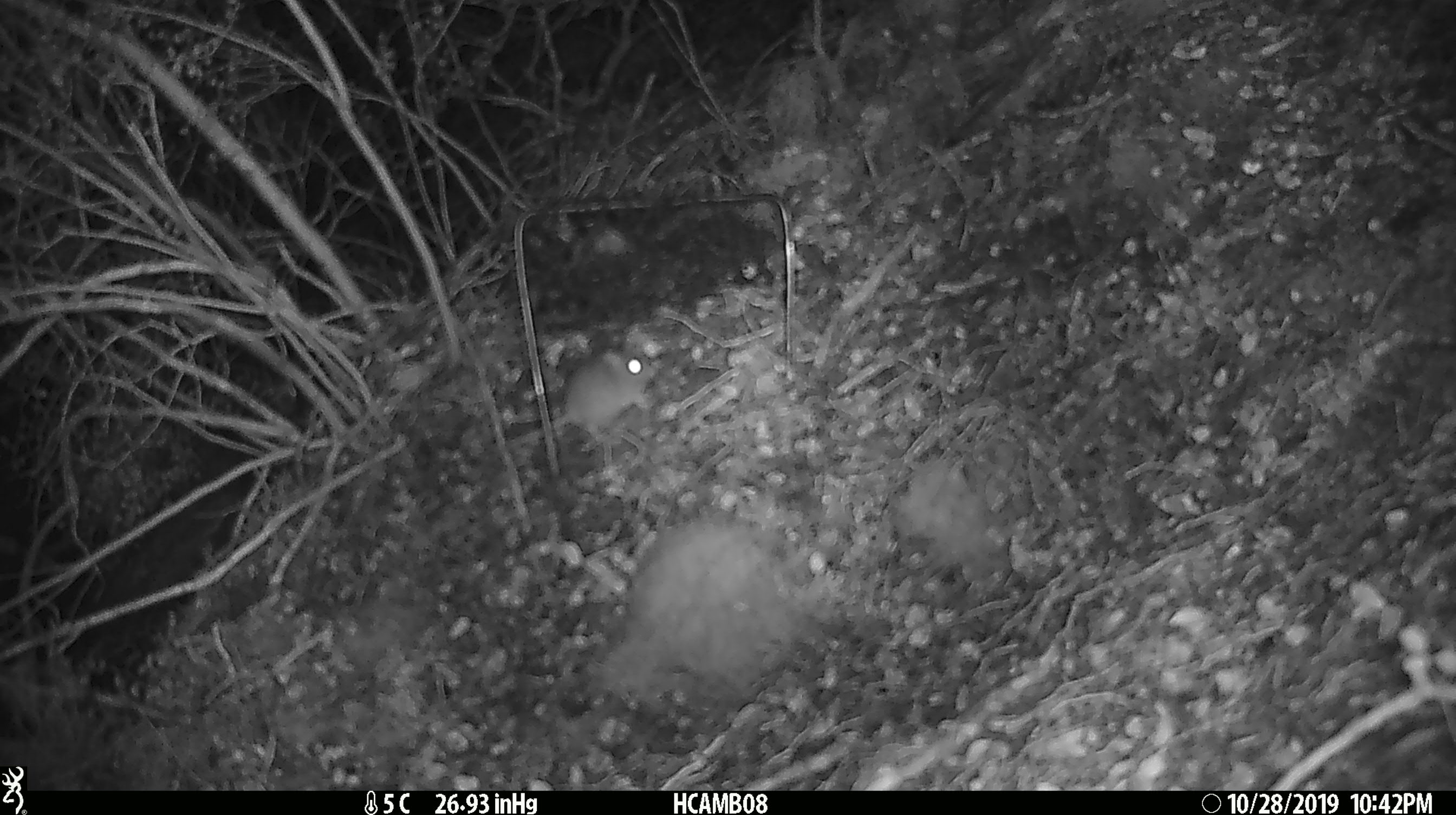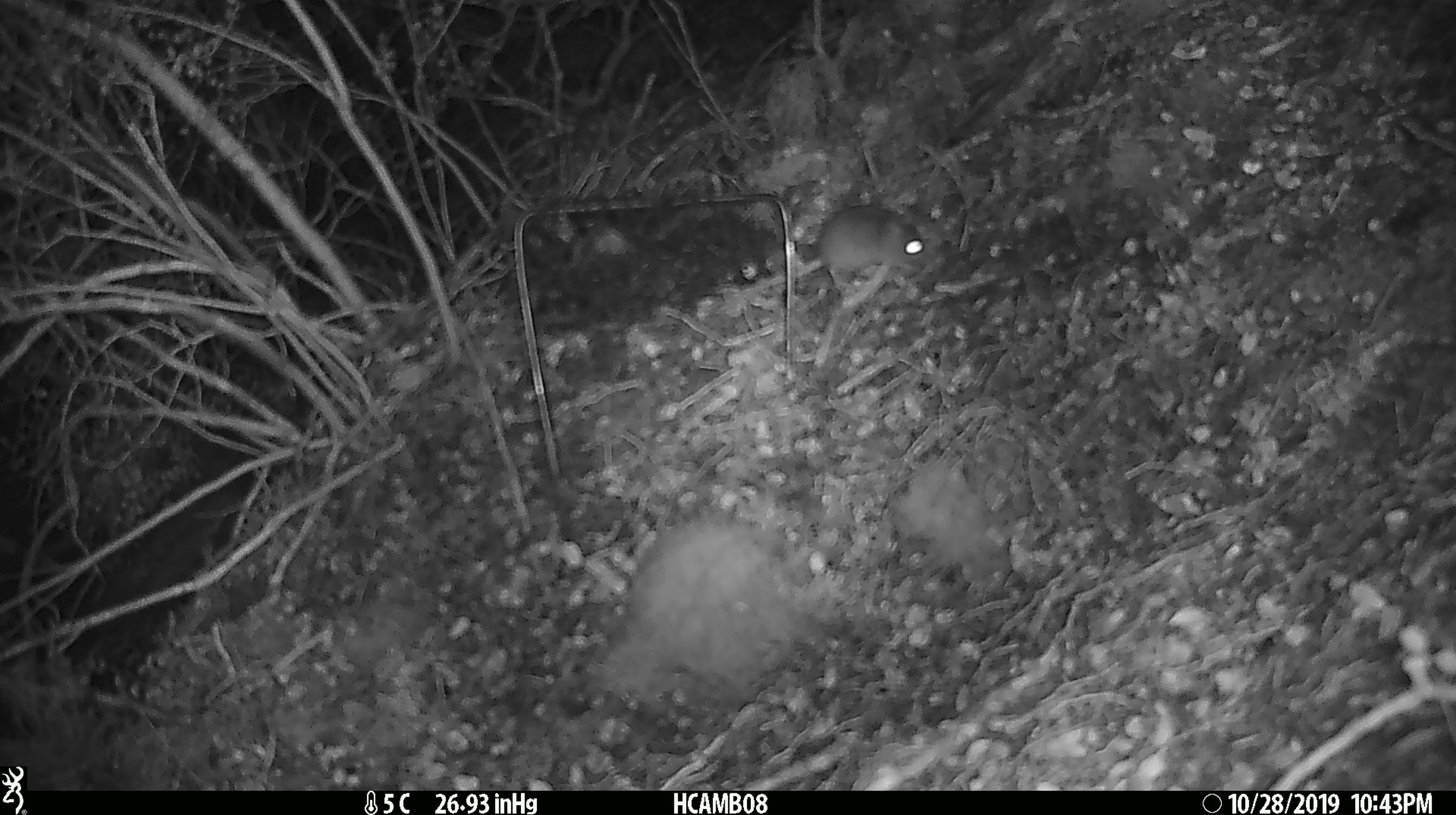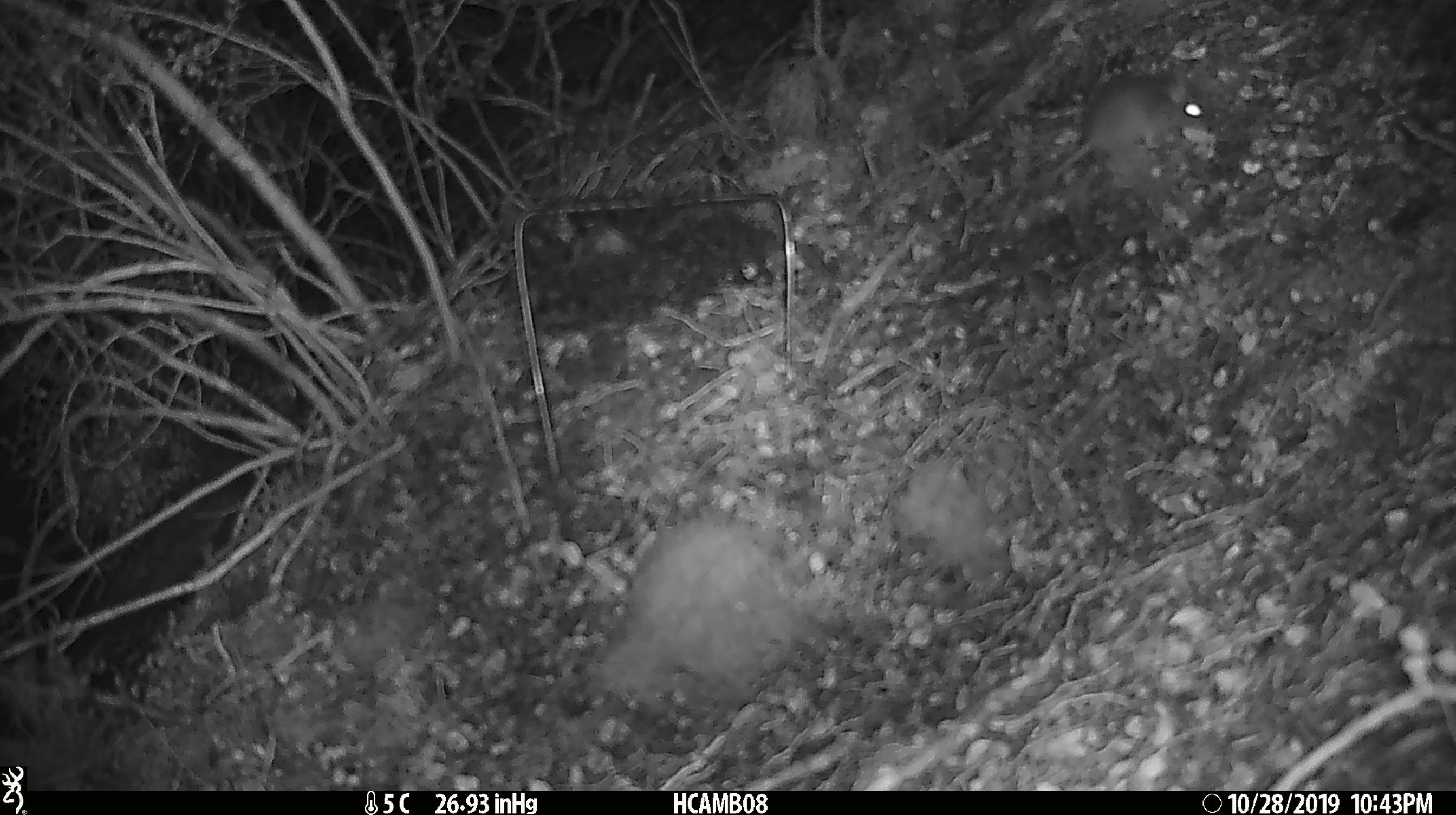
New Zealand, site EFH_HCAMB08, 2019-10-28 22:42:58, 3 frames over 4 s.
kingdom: Animalia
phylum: Chordata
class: Mammalia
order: Rodentia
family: Muridae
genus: Mus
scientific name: Mus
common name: mouse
Mouse (Mus).